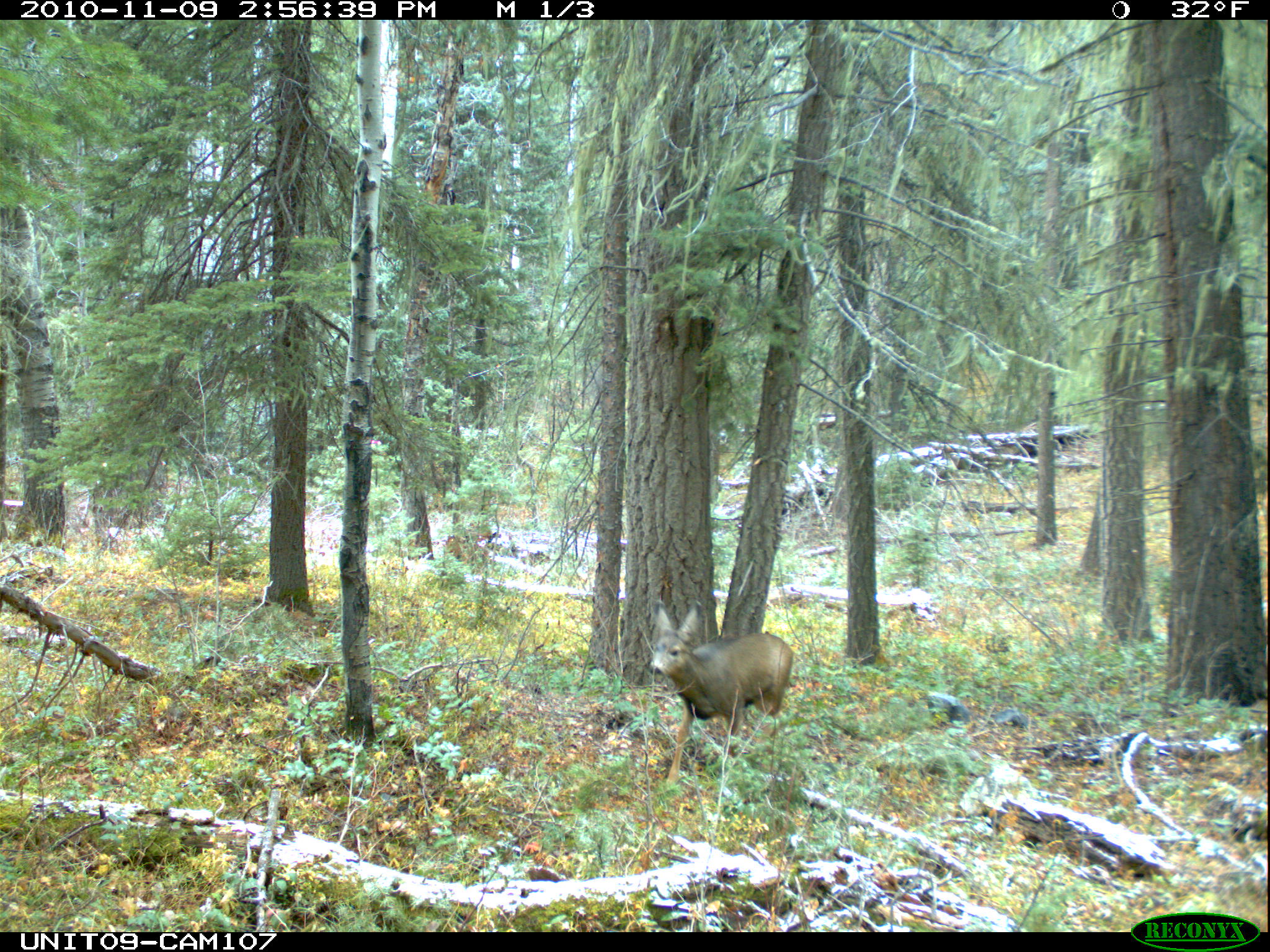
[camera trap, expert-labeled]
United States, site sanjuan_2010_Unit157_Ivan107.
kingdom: Animalia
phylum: Chordata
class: Mammalia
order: Artiodactyla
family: Cervidae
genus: Odocoileus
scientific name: Odocoileus hemionus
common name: mule deer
Odocoileus hemionus (mule deer).